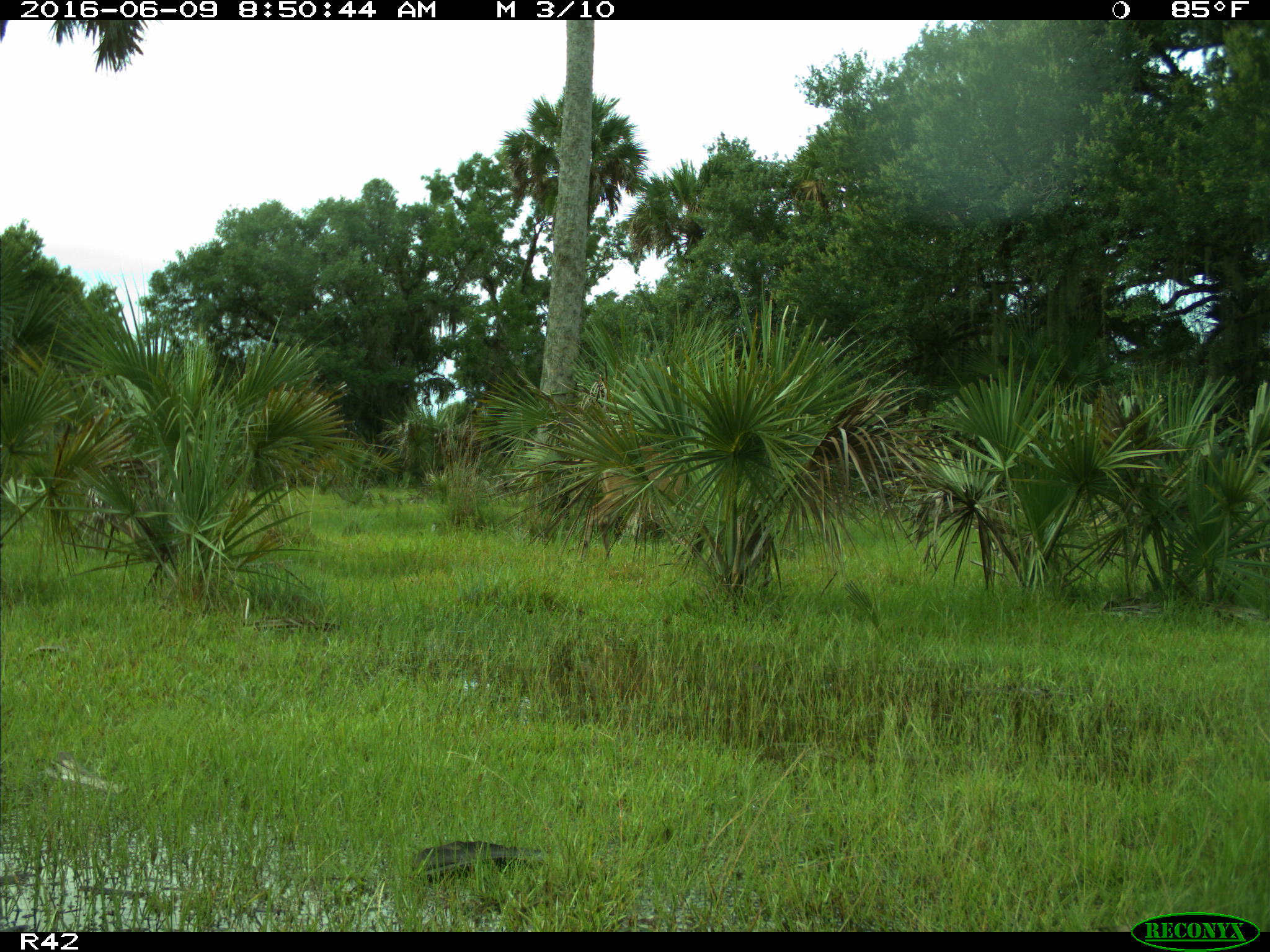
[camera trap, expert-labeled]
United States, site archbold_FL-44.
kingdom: Animalia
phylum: Chordata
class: Mammalia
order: Artiodactyla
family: Cervidae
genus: Odocoileus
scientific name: Odocoileus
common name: deer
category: unidentified deer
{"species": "unidentified deer (deer) (Odocoileus)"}